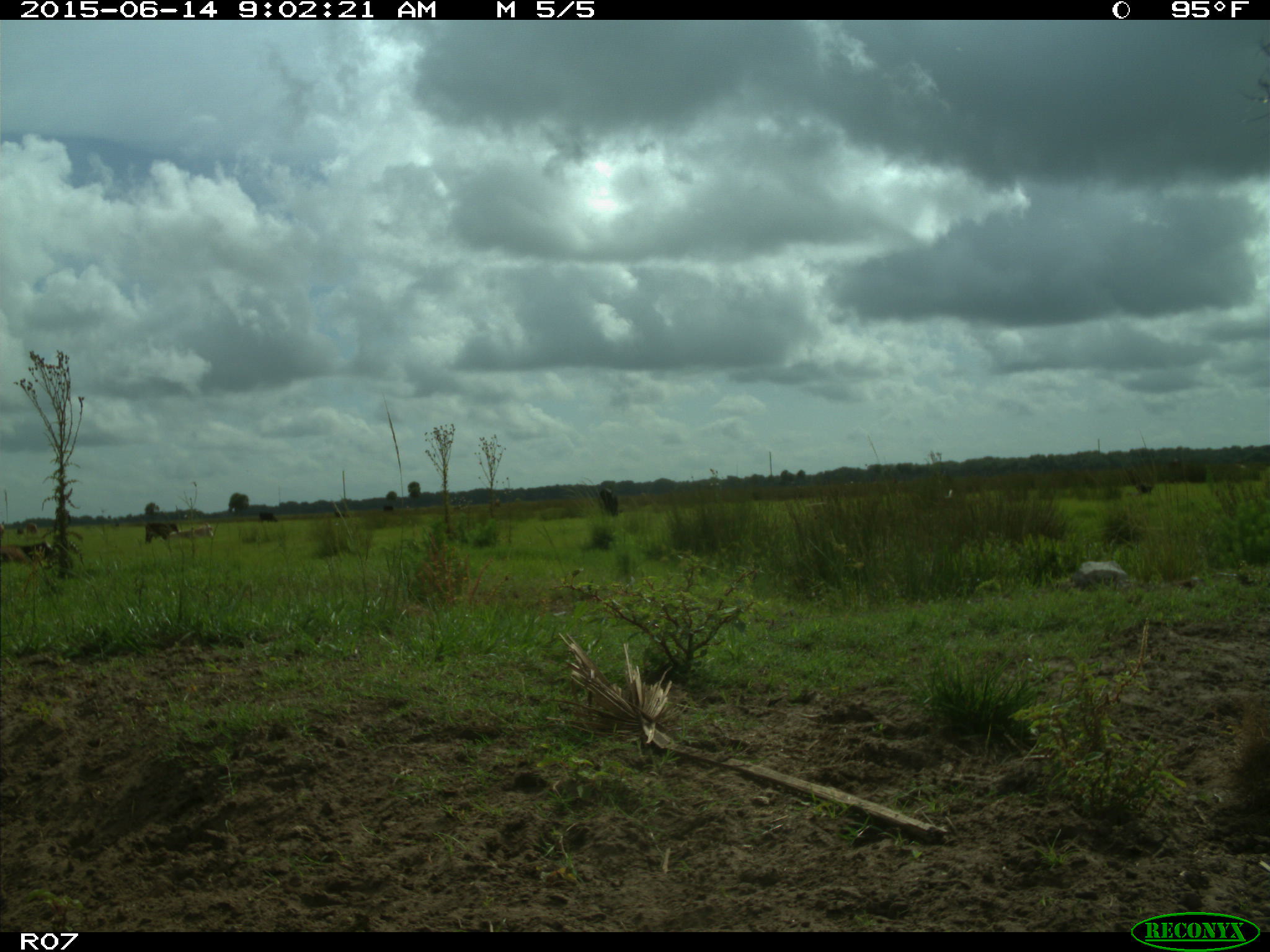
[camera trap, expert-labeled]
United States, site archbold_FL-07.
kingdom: Animalia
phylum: Chordata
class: Mammalia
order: Artiodactyla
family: Bovidae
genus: Bos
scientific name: Bos taurus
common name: domestic cow